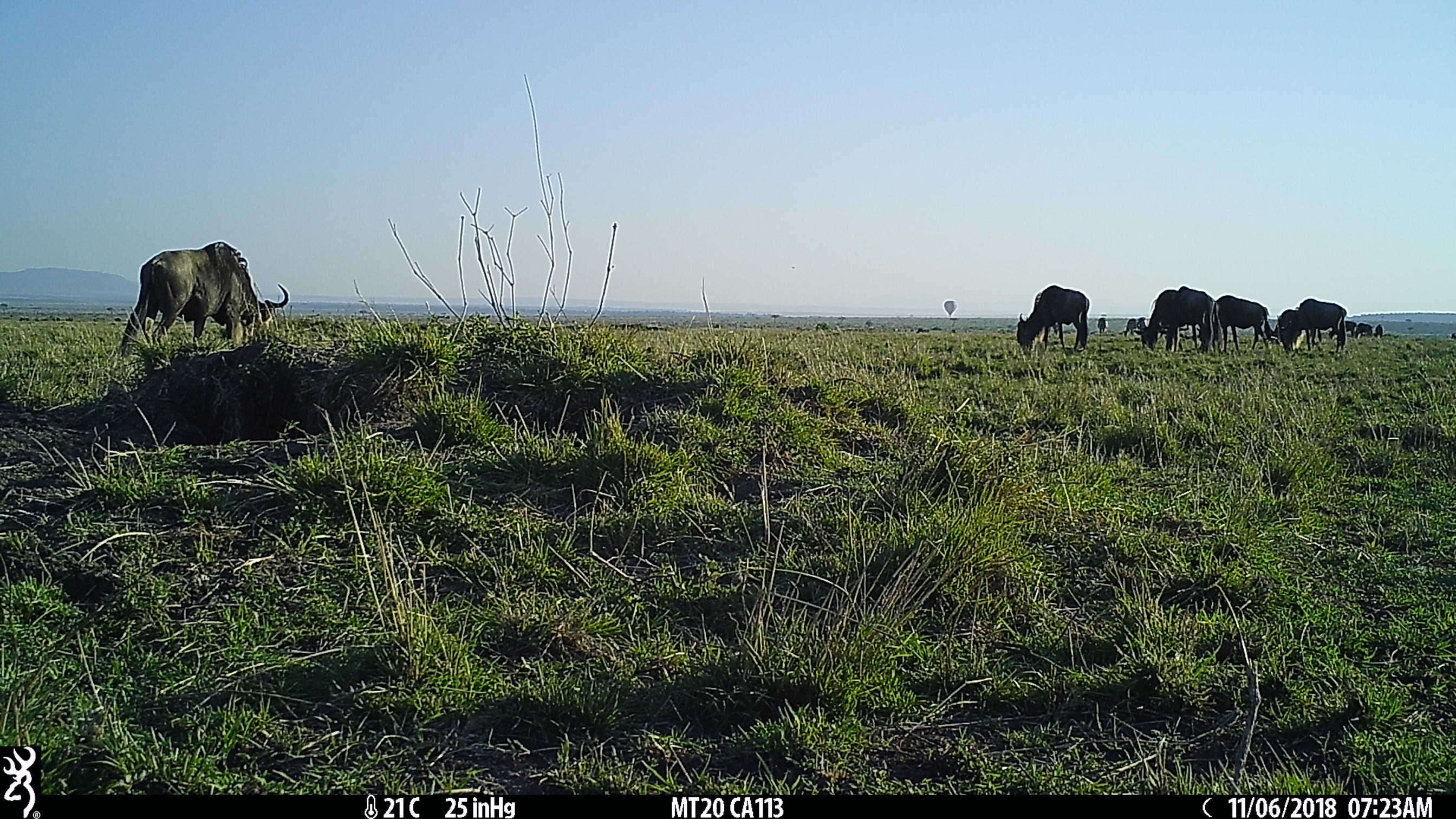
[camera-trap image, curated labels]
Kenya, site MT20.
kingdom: Animalia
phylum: Chordata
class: Mammalia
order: Artiodactyla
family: Bovidae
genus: Connochaetes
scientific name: Connochaetes taurinus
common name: blue wildebeest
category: wildebeest